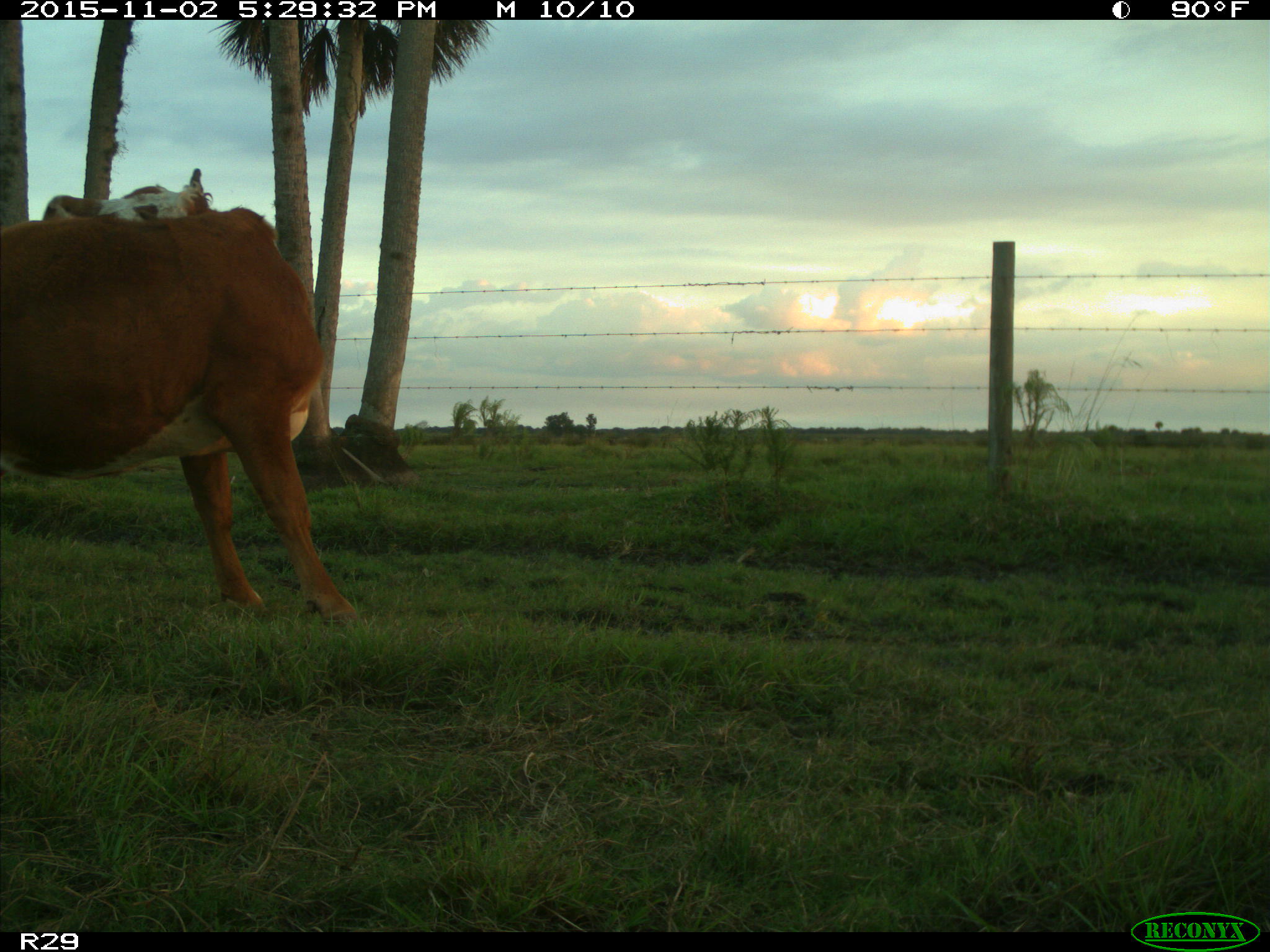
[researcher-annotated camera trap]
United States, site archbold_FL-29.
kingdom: Animalia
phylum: Chordata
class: Mammalia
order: Artiodactyla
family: Bovidae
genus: Bos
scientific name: Bos taurus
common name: domestic cow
Bos taurus (domestic cow).